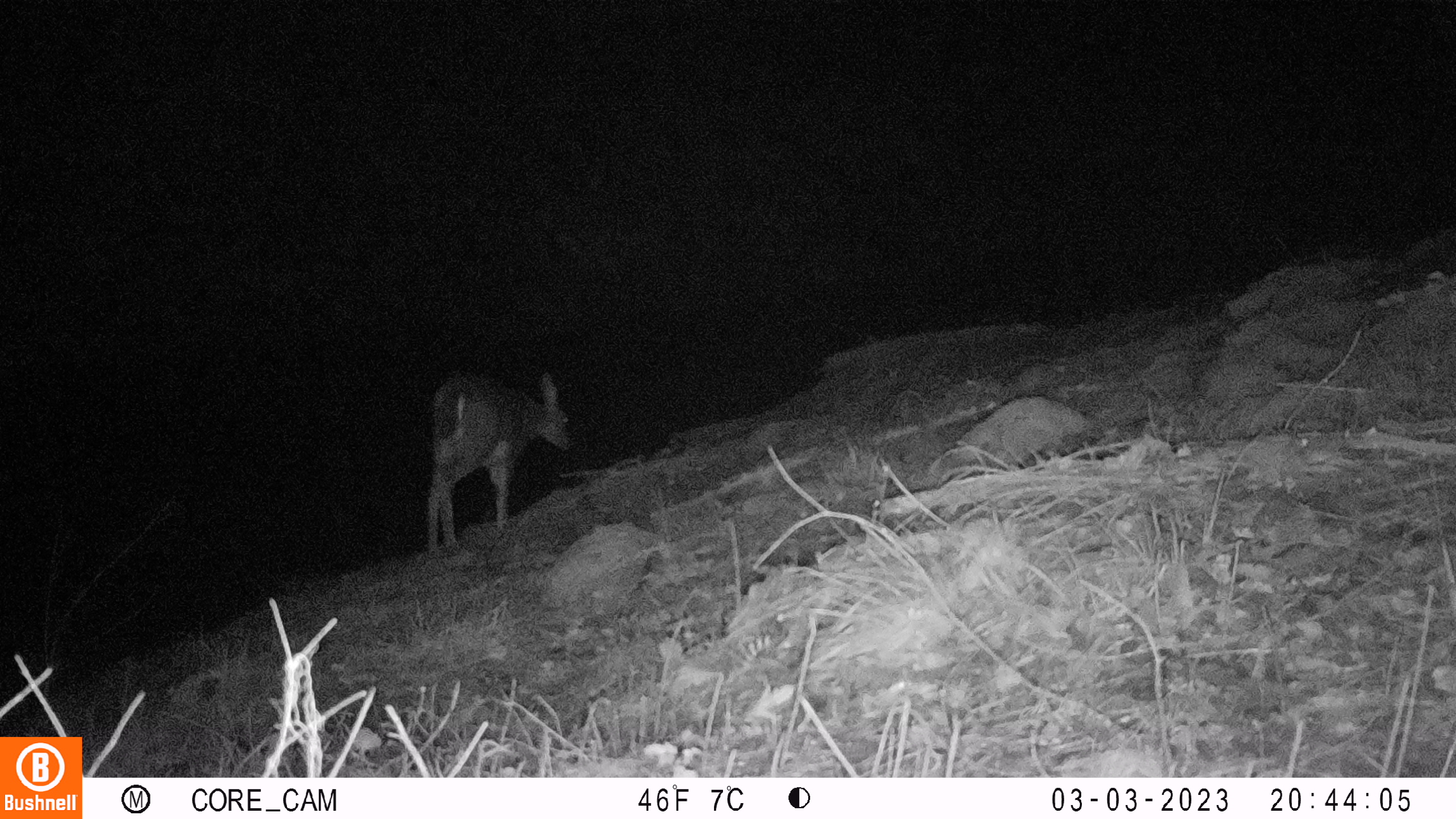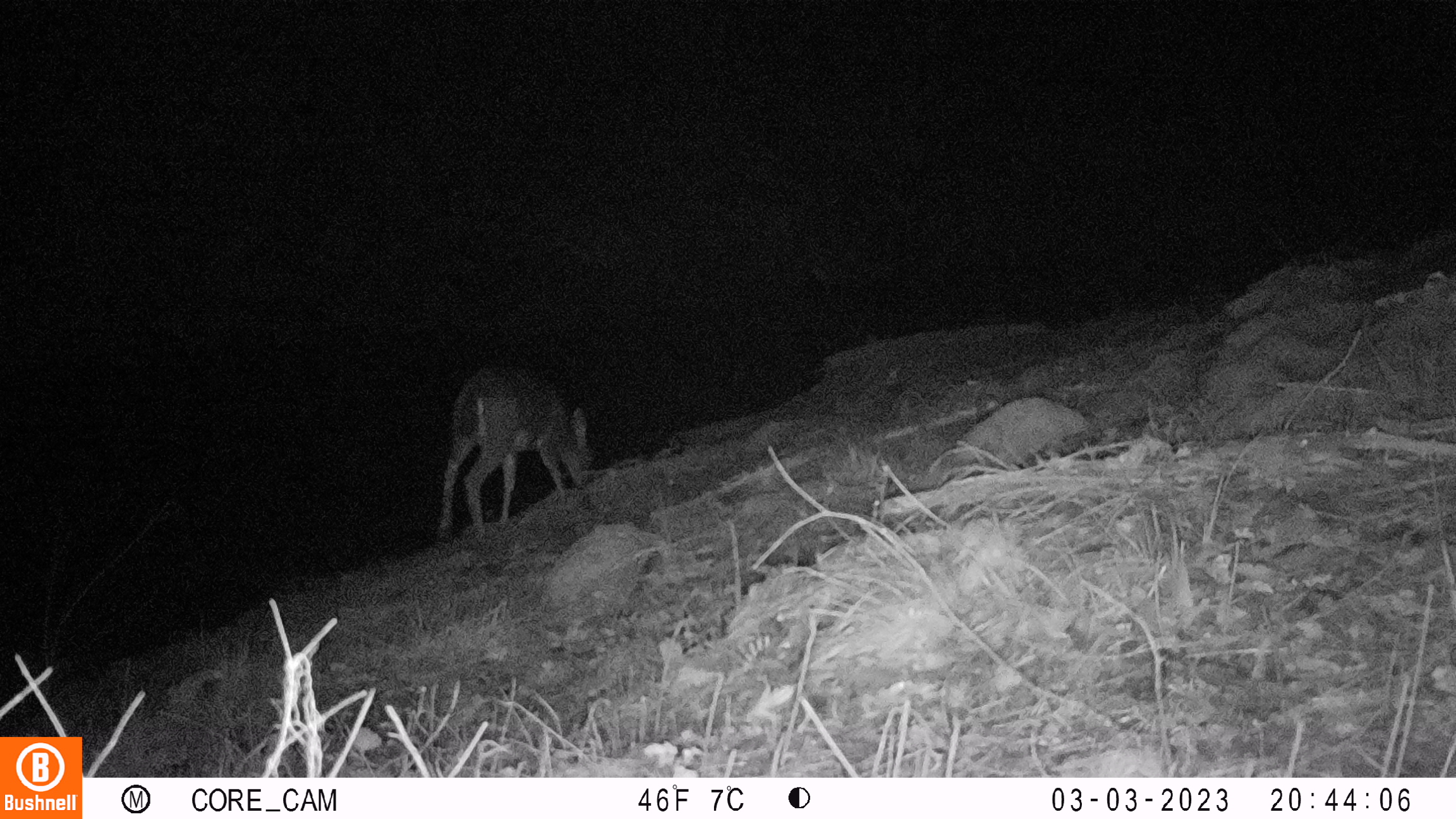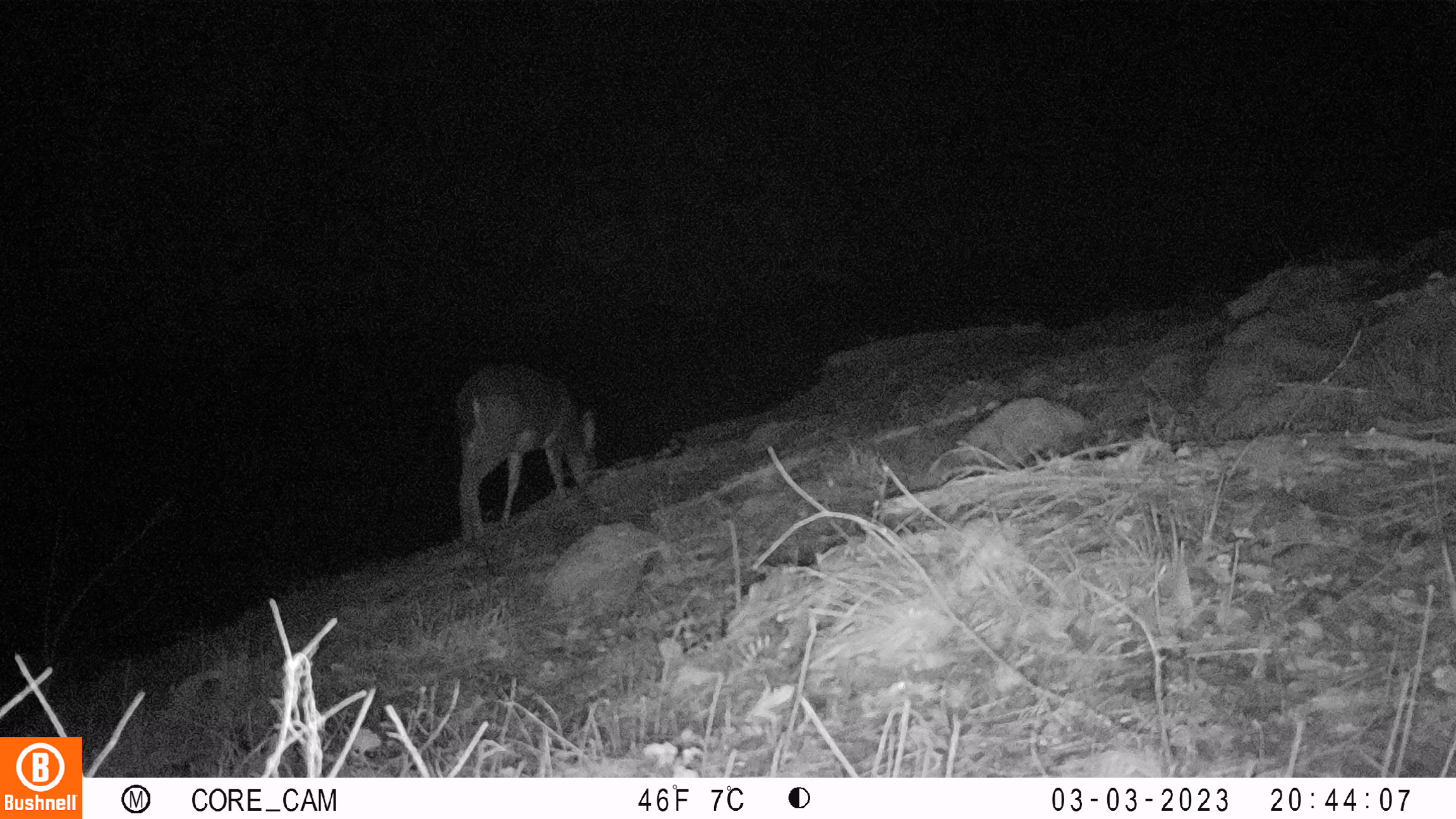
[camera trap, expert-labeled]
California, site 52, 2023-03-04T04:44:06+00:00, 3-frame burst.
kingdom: Animalia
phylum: Chordata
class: Mammalia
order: Artiodactyla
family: Cervidae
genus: Odocoileus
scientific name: Odocoileus hemionus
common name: mule deer